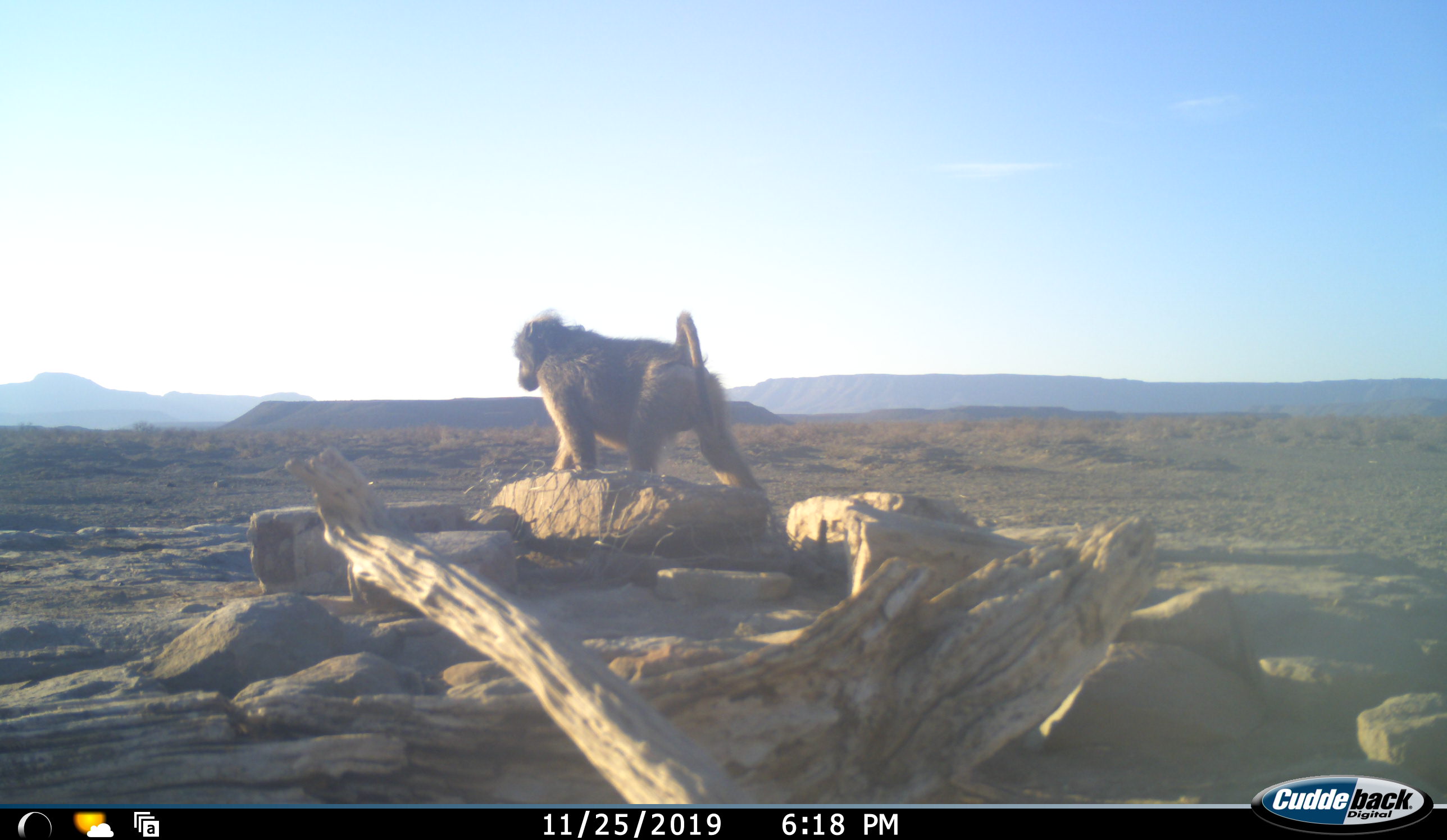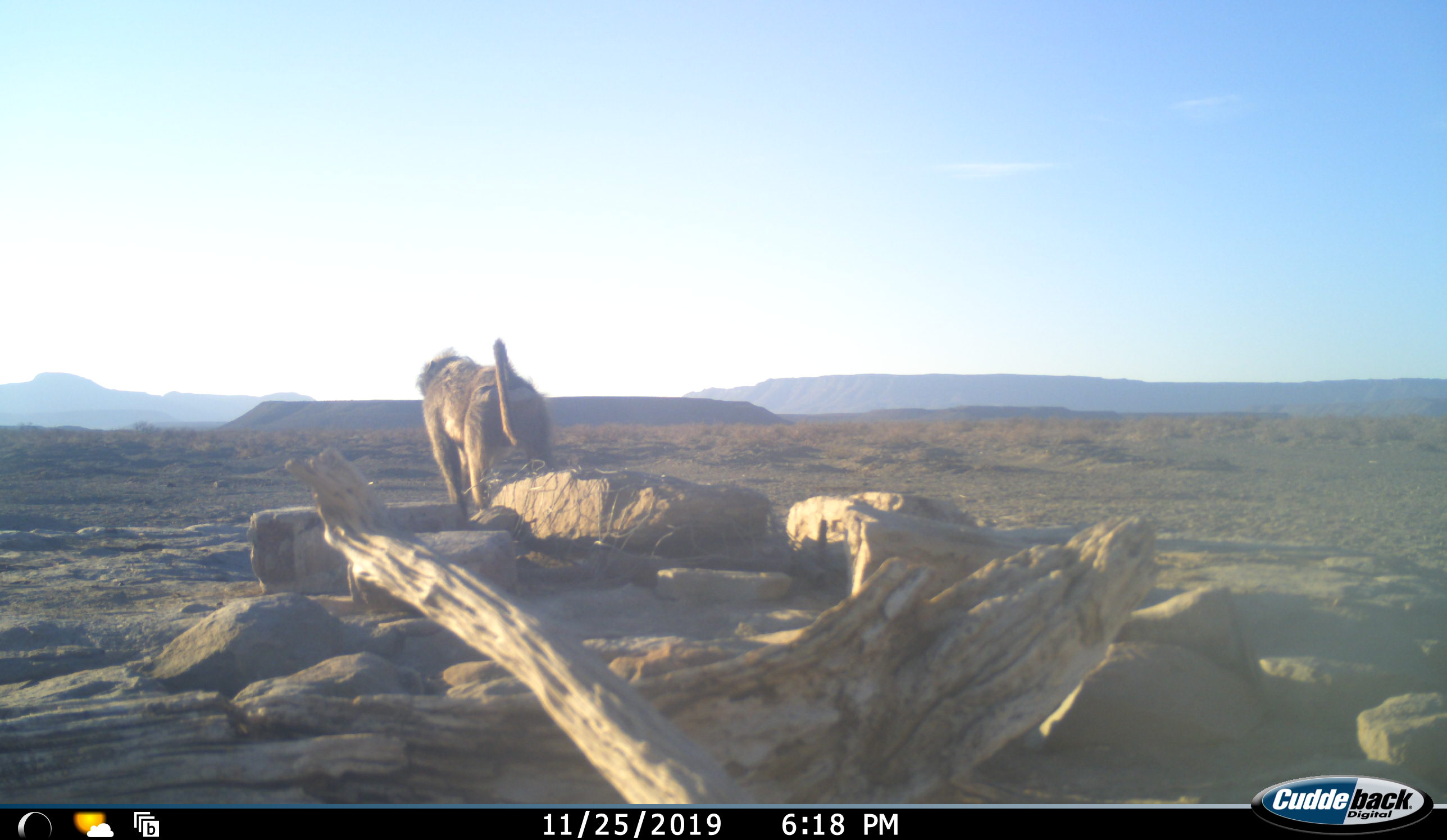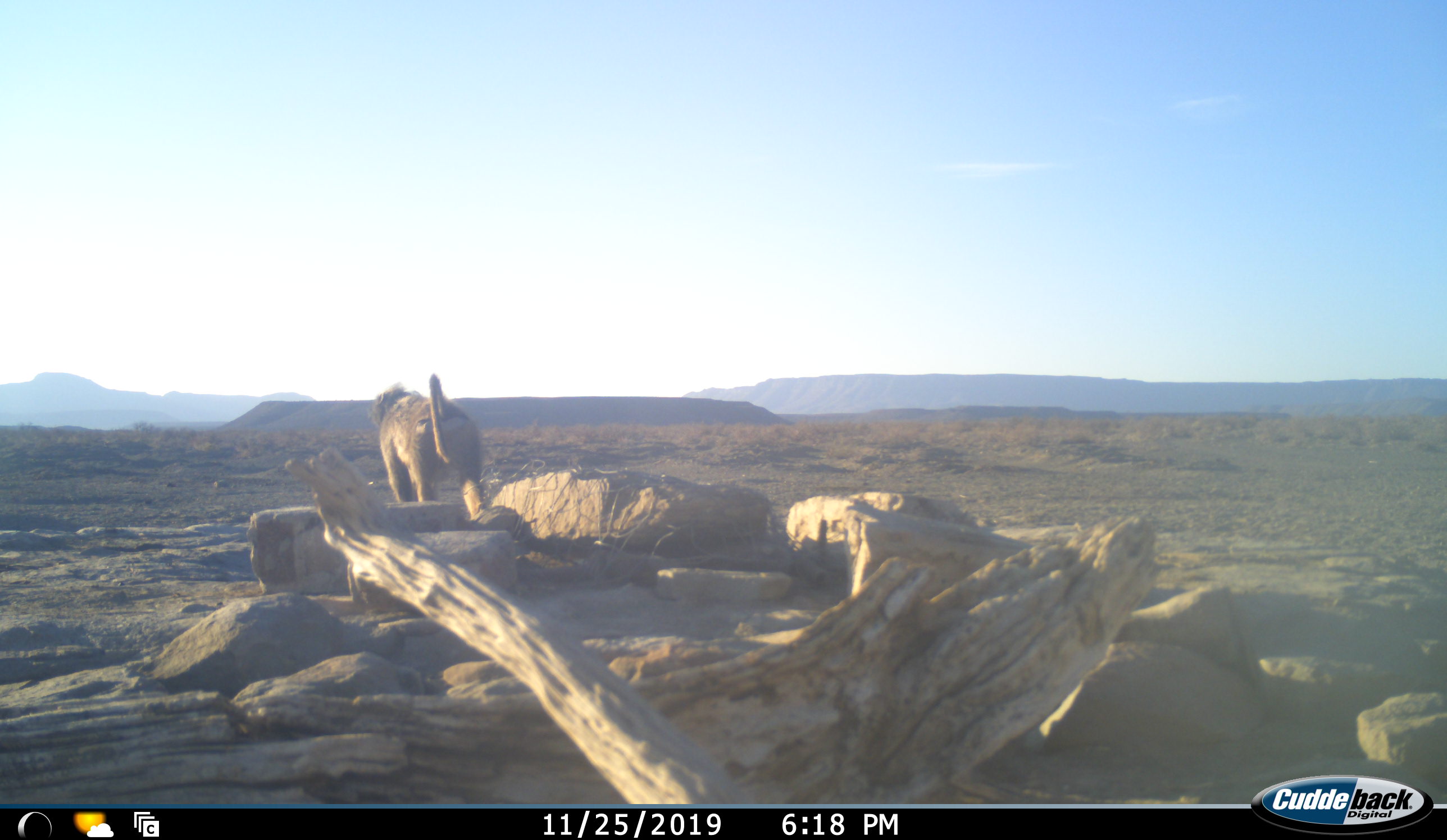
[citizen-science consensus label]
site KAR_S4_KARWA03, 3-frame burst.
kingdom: Animalia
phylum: Chordata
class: Mammalia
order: Primates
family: Cercopithecidae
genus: Papio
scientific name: Papio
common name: baboon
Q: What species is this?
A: Baboon (Papio).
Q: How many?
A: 1.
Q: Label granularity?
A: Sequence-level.